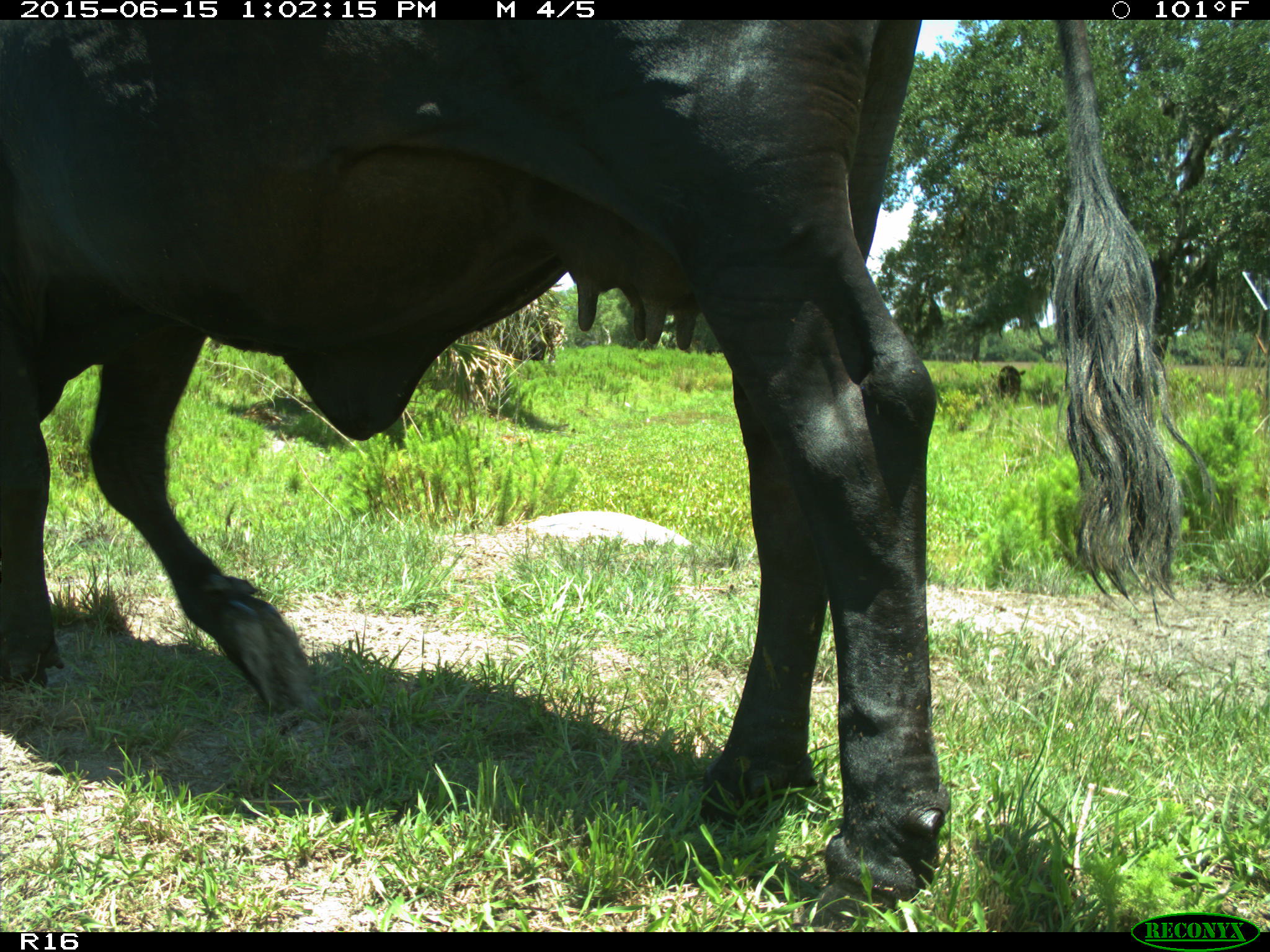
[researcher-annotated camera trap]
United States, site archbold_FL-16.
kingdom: Animalia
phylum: Chordata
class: Mammalia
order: Artiodactyla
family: Bovidae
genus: Bos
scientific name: Bos taurus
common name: domestic cow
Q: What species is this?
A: Bos taurus (domestic cow).